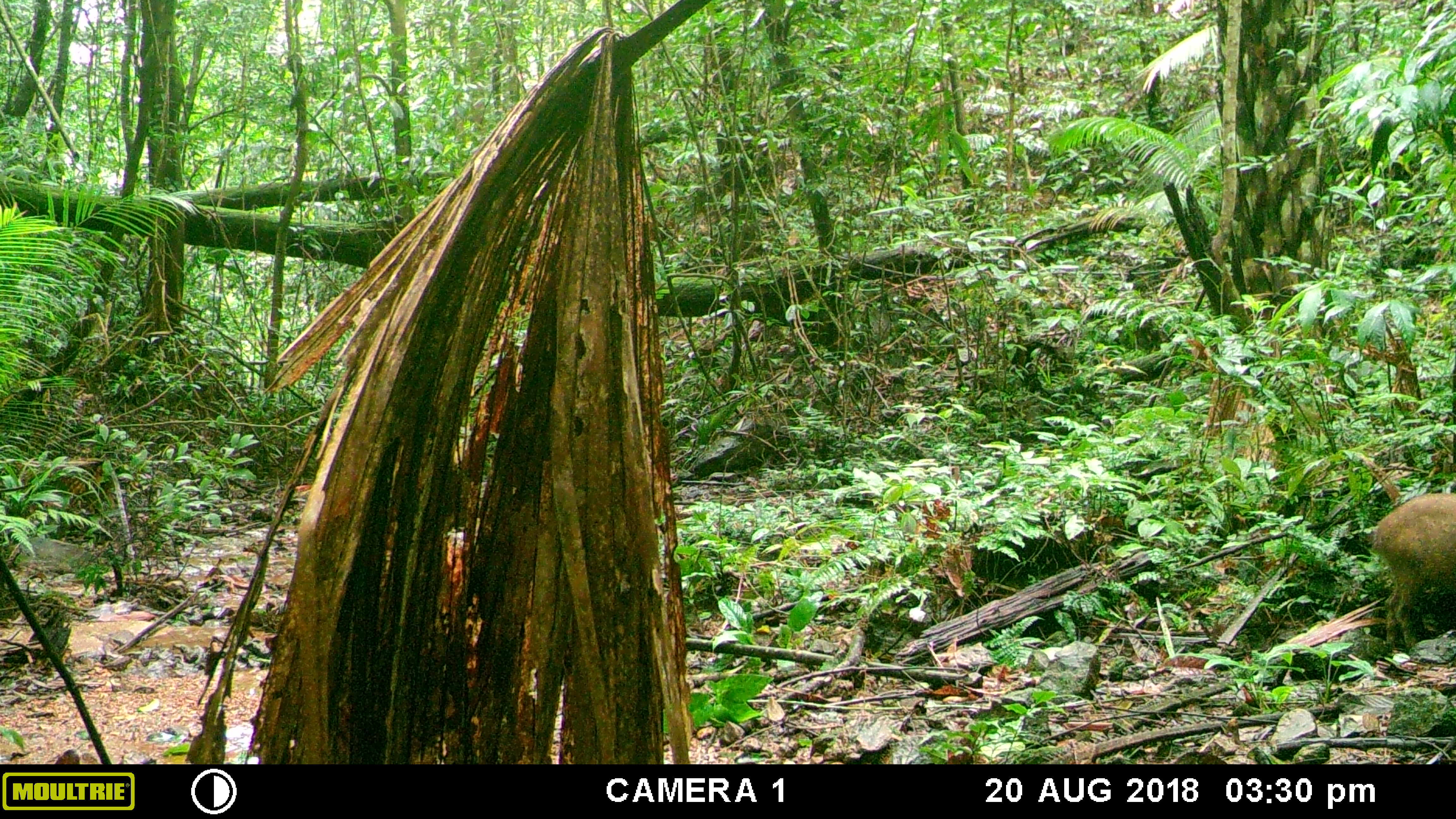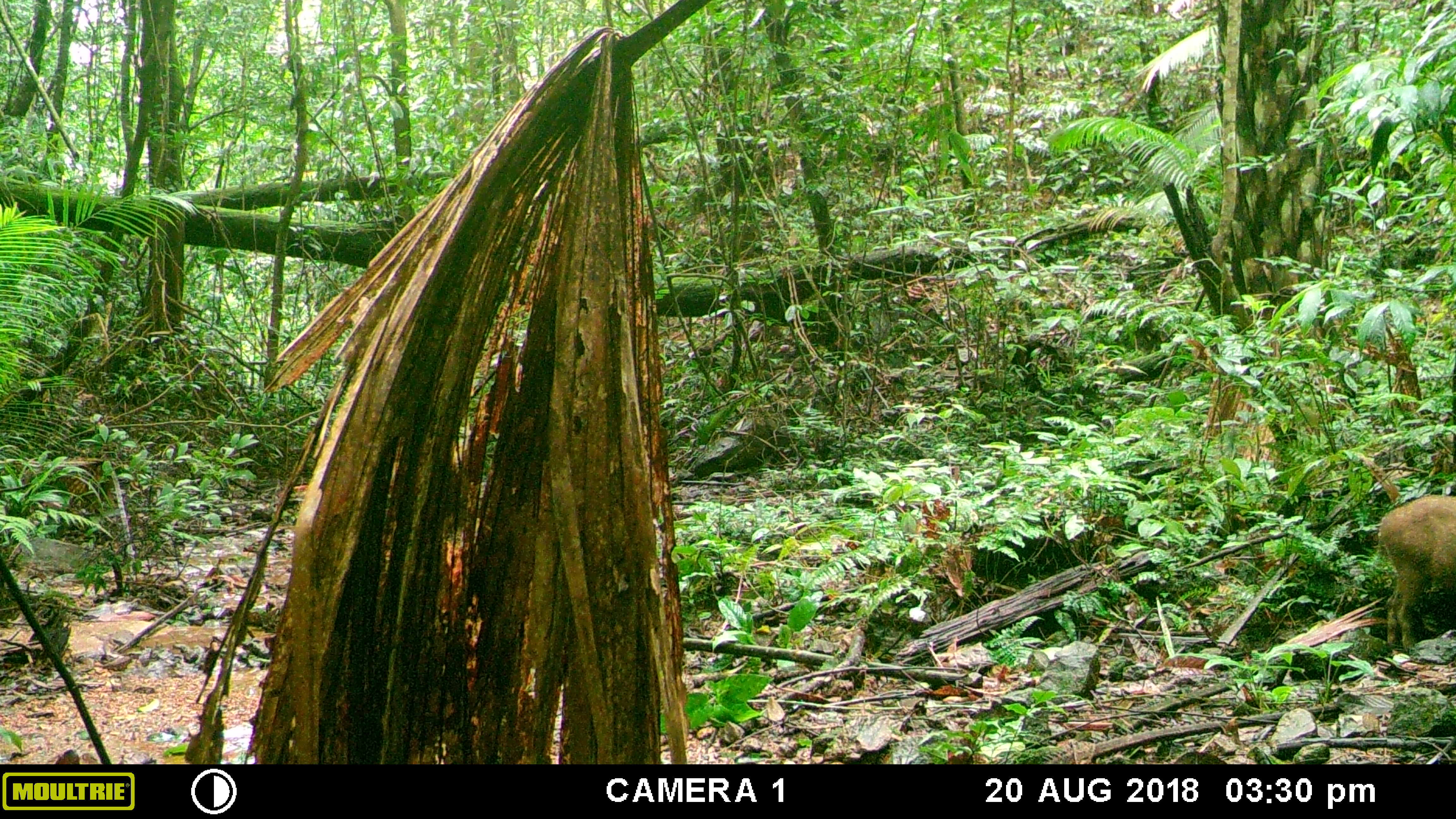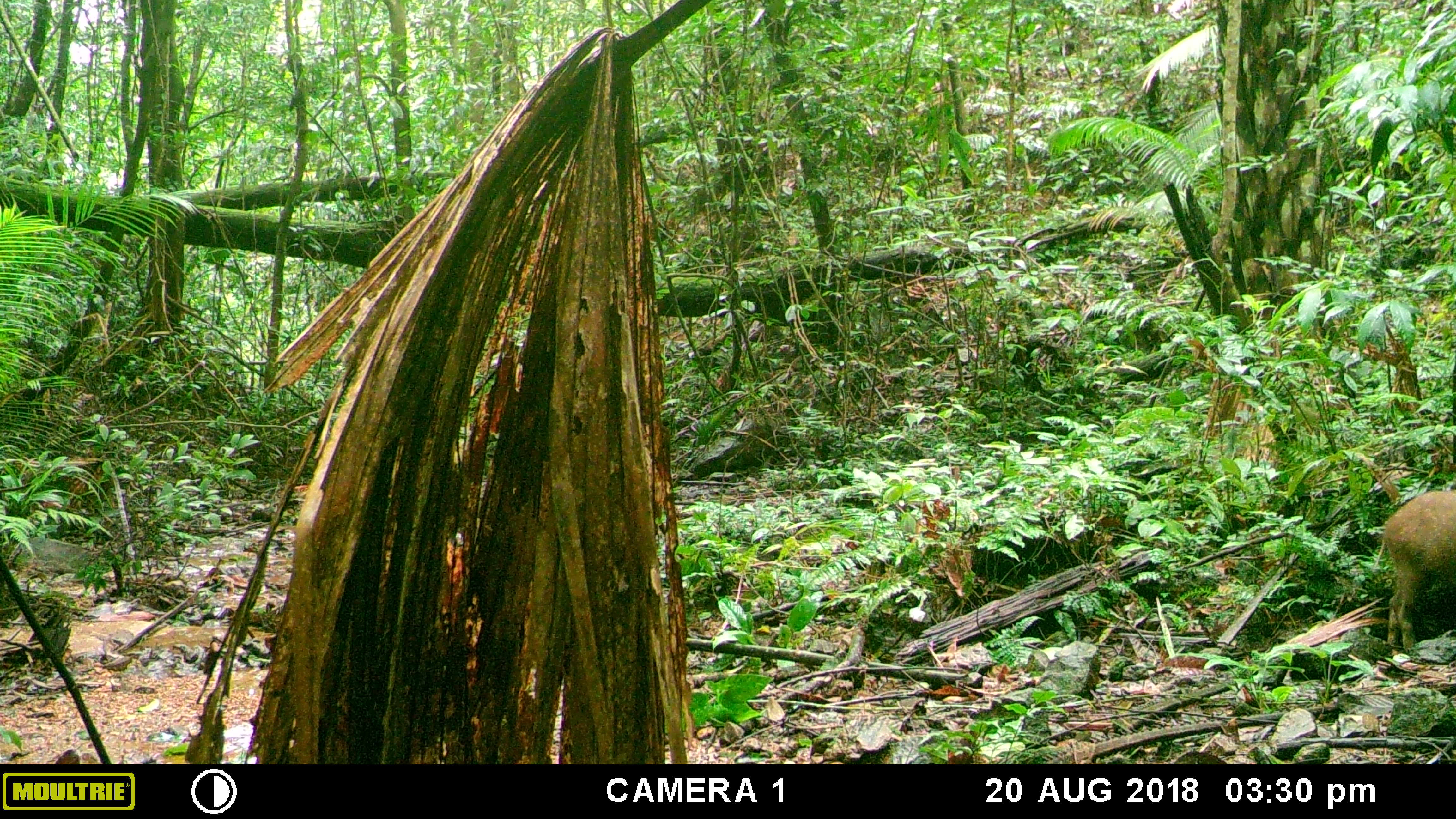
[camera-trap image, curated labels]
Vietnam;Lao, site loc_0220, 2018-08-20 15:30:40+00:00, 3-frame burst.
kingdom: Animalia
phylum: Chordata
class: Mammalia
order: Artiodactyla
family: Suidae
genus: Sus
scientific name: Sus scrofa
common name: eurasian wild pig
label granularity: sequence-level